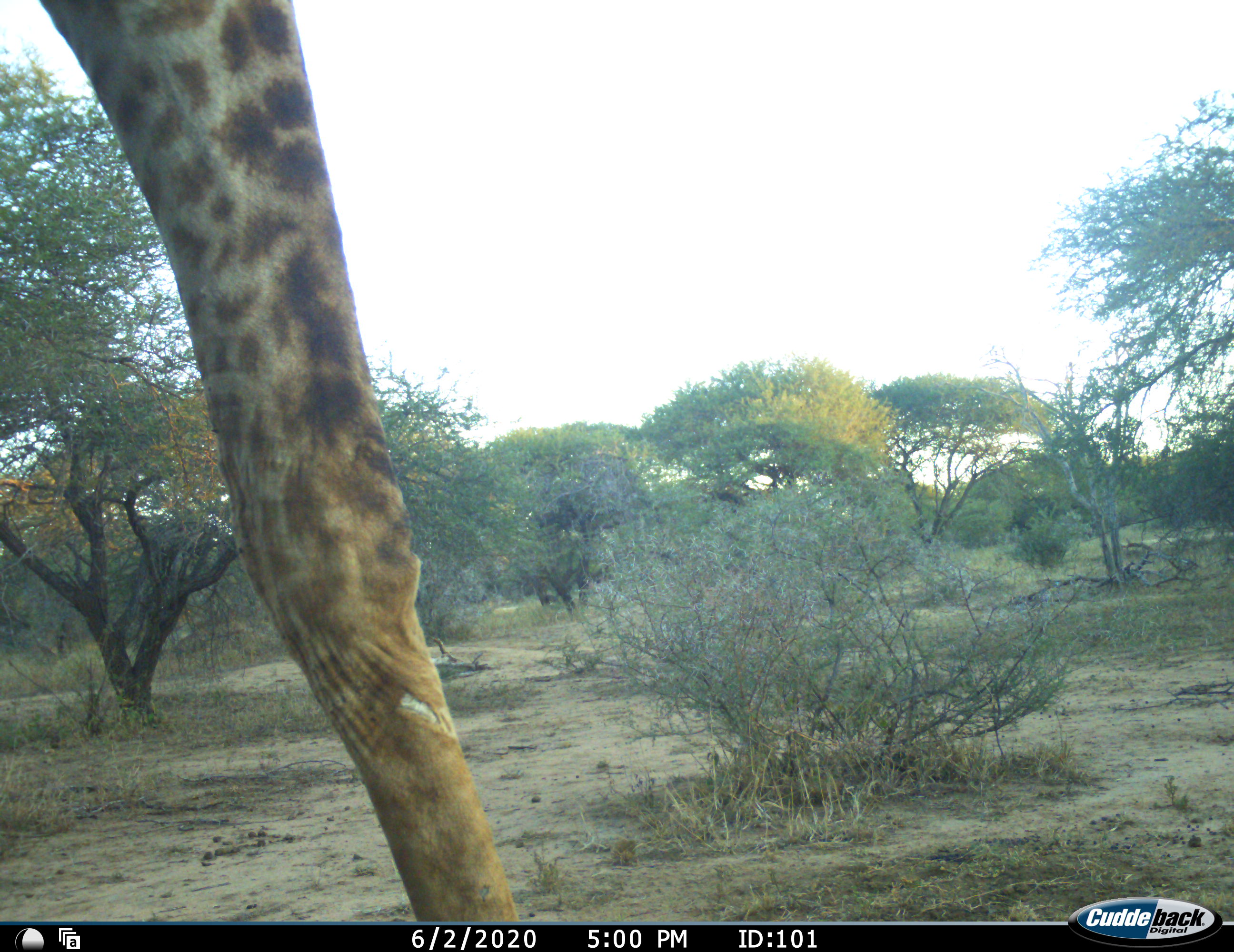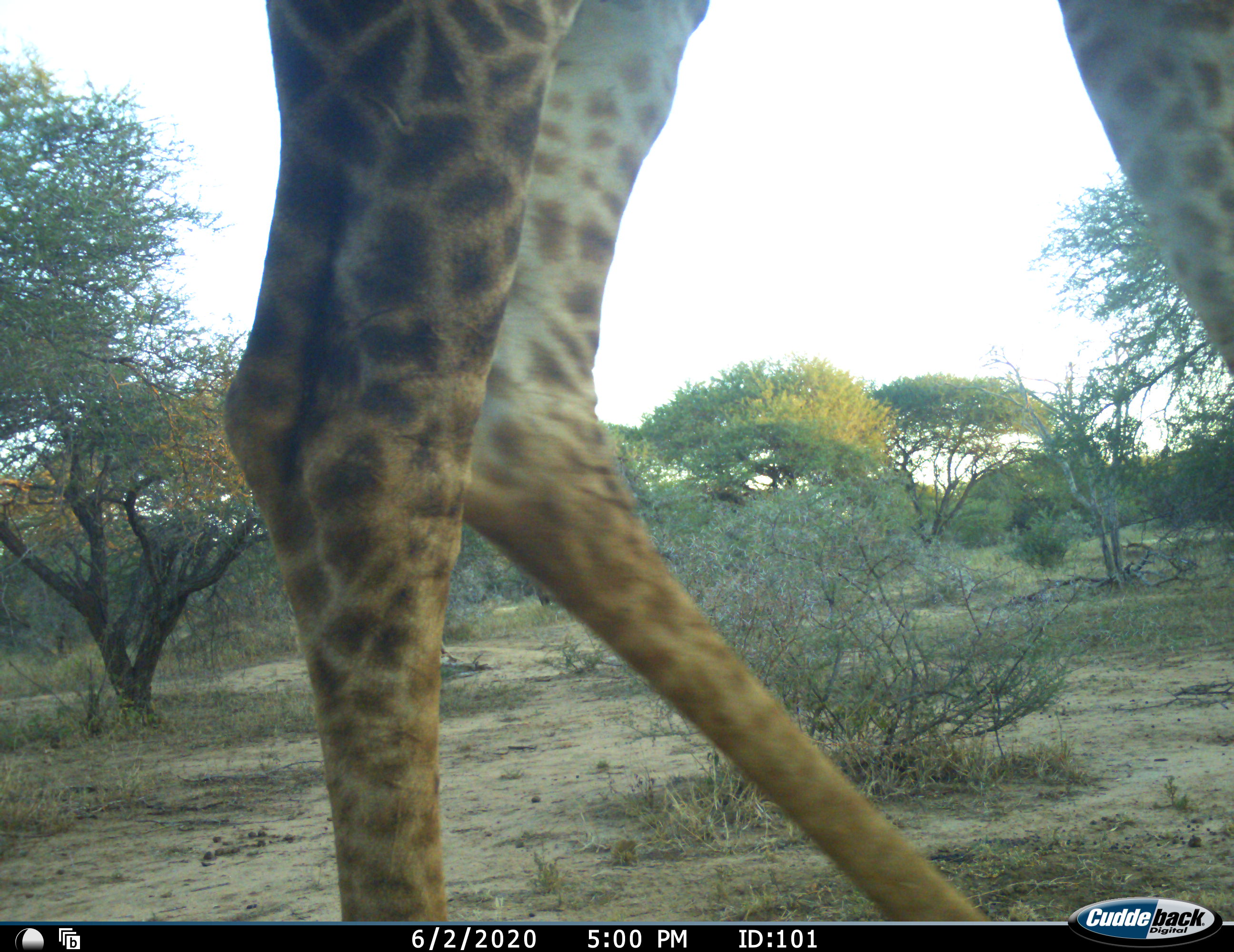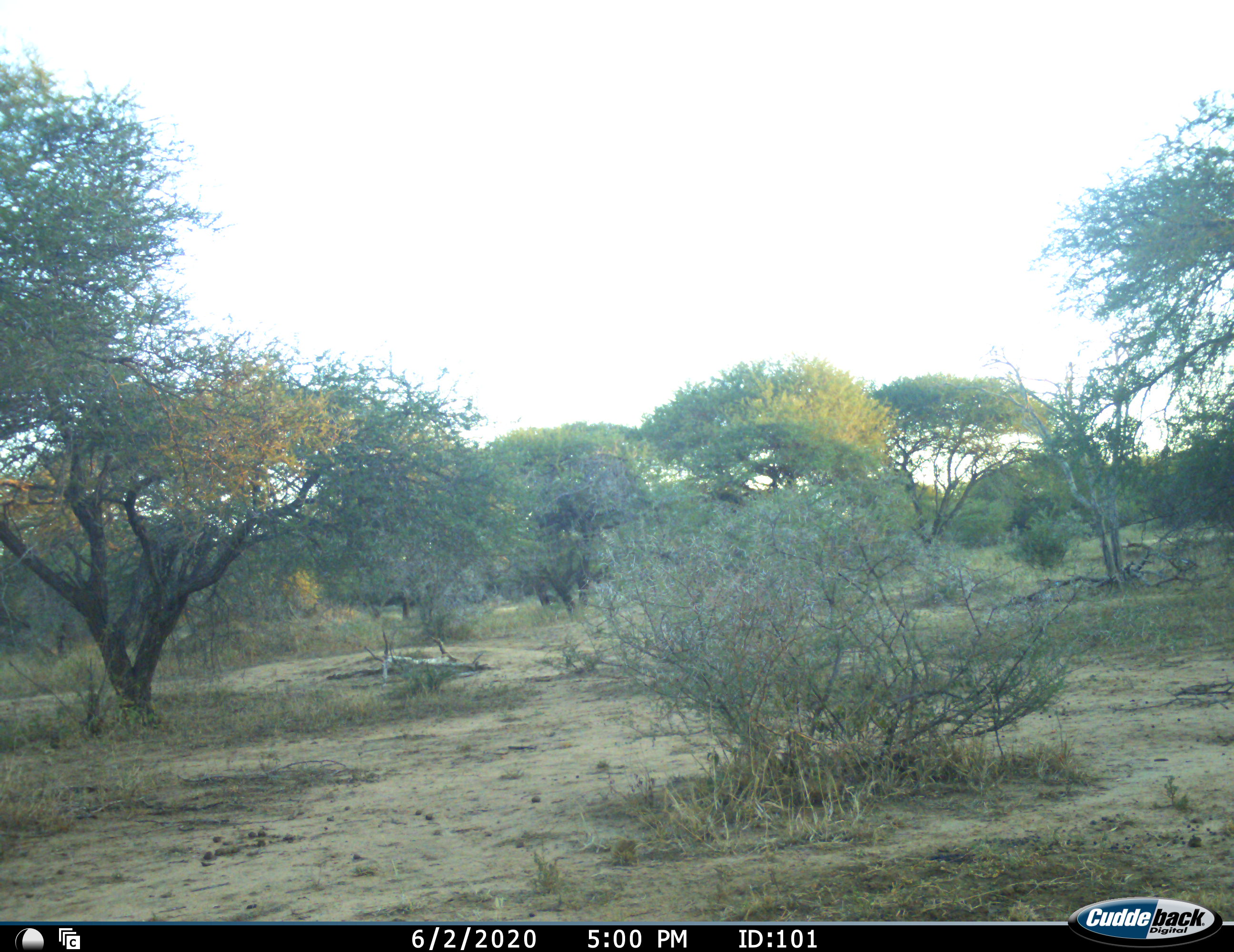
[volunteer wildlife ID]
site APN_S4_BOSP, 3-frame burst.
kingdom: Animalia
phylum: Chordata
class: Mammalia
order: Artiodactyla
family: Giraffidae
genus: Giraffa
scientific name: Giraffa camelopardalis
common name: giraffe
Giraffe (Giraffa camelopardalis), count 1. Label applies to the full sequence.